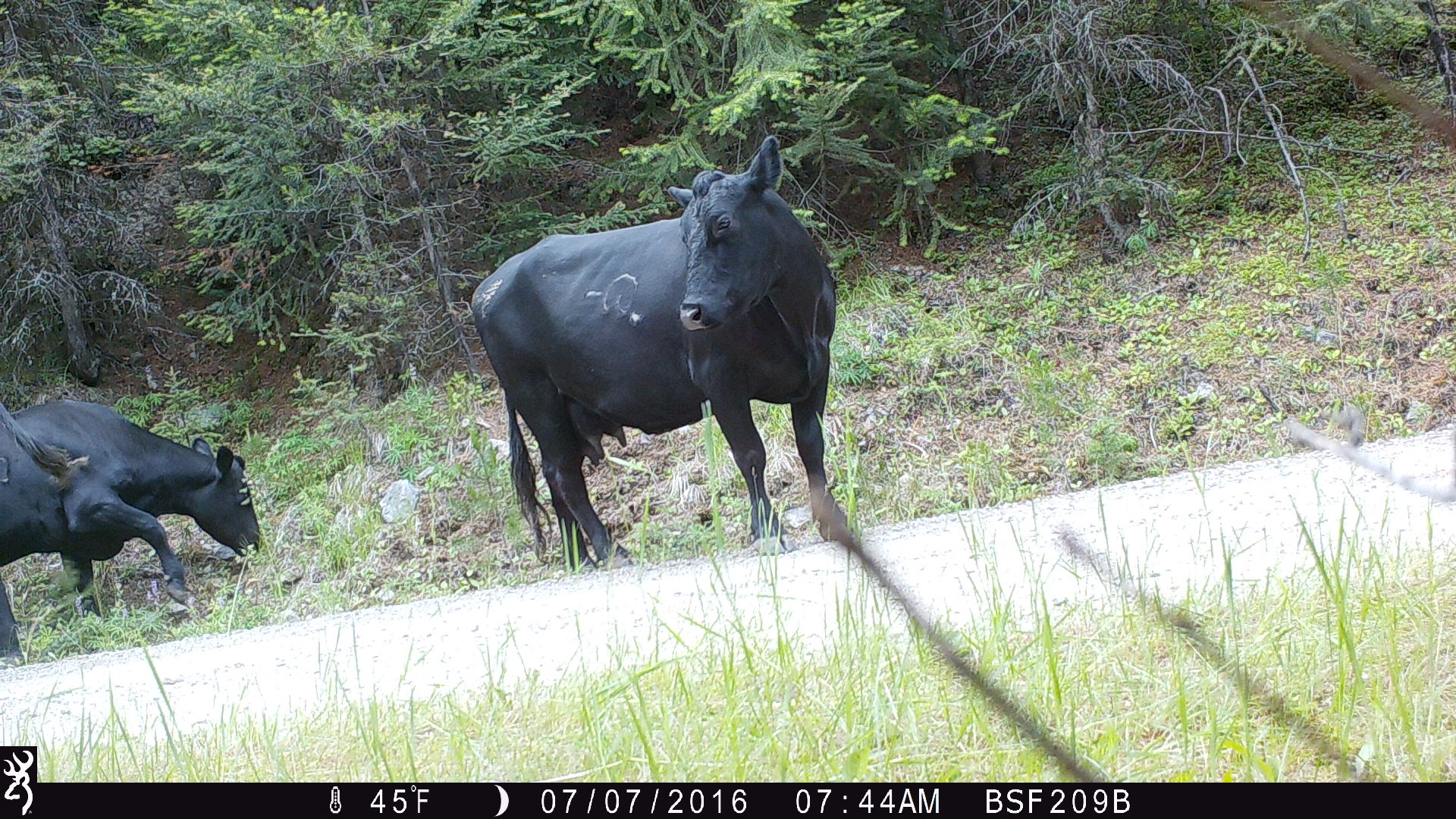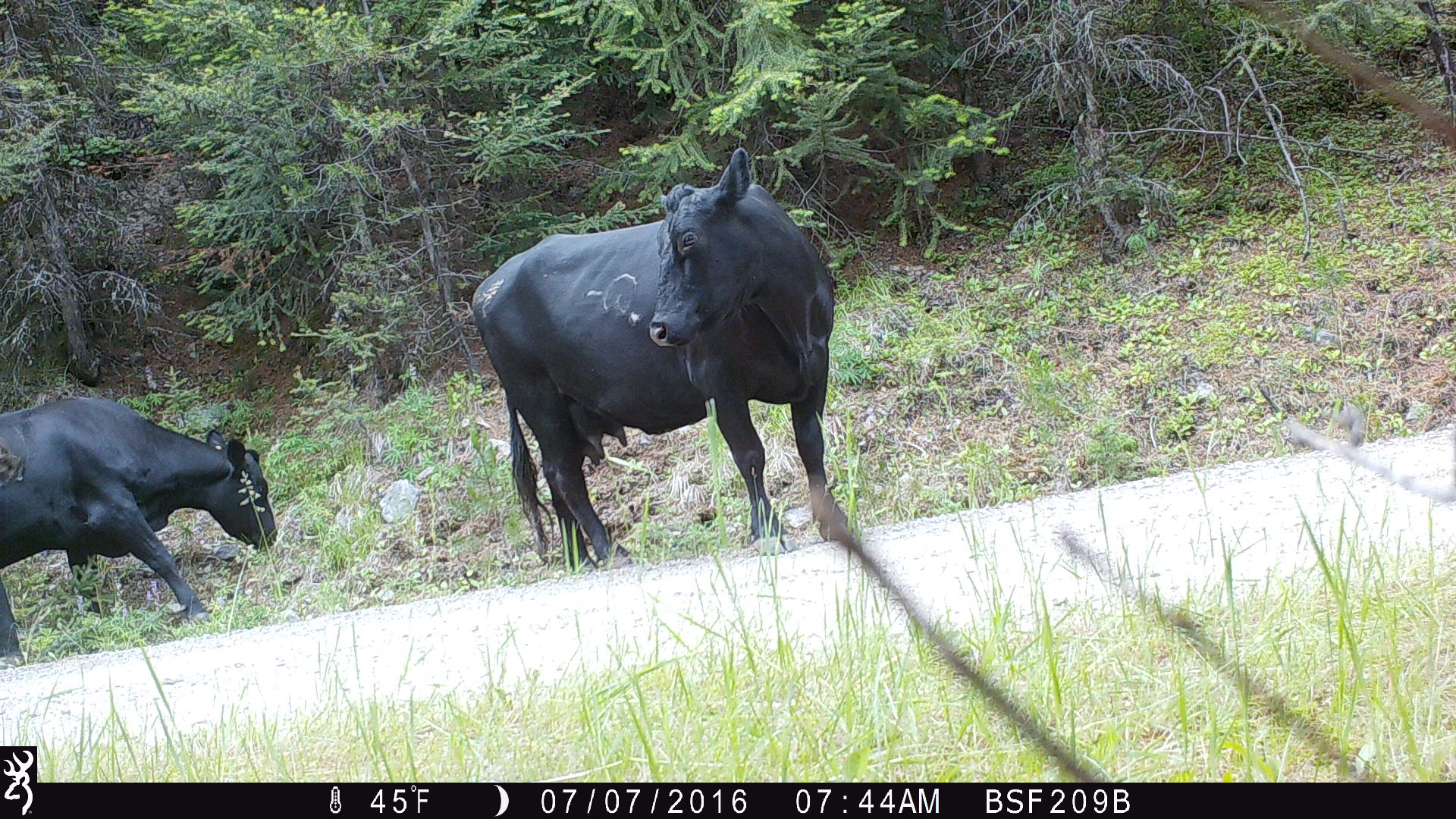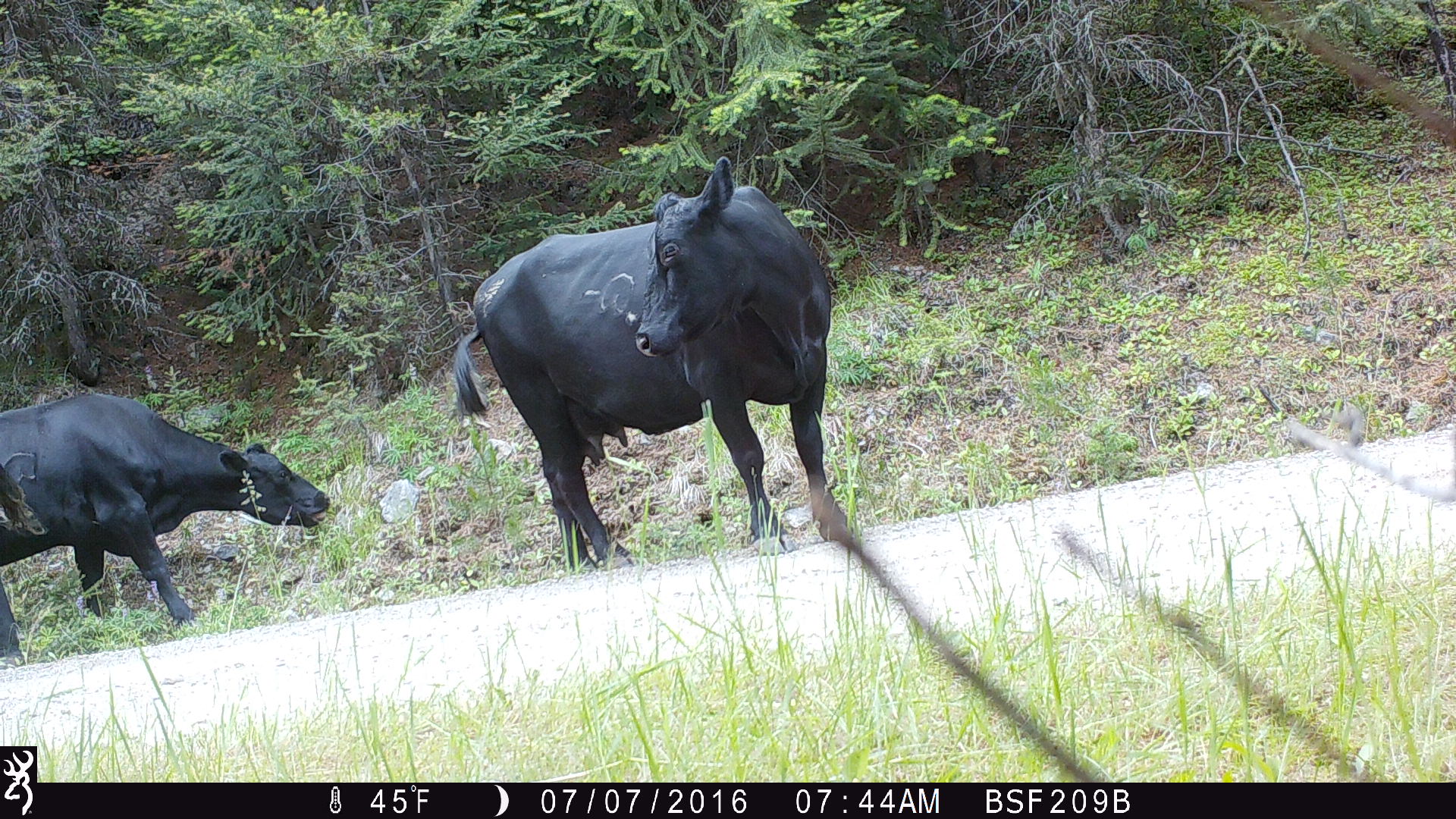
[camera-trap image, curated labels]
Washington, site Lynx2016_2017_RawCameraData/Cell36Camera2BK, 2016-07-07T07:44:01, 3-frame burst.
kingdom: Animalia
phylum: Chordata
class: Mammalia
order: Artiodactyla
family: Bovidae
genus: Bos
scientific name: Bos taurus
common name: domestic cattle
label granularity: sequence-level